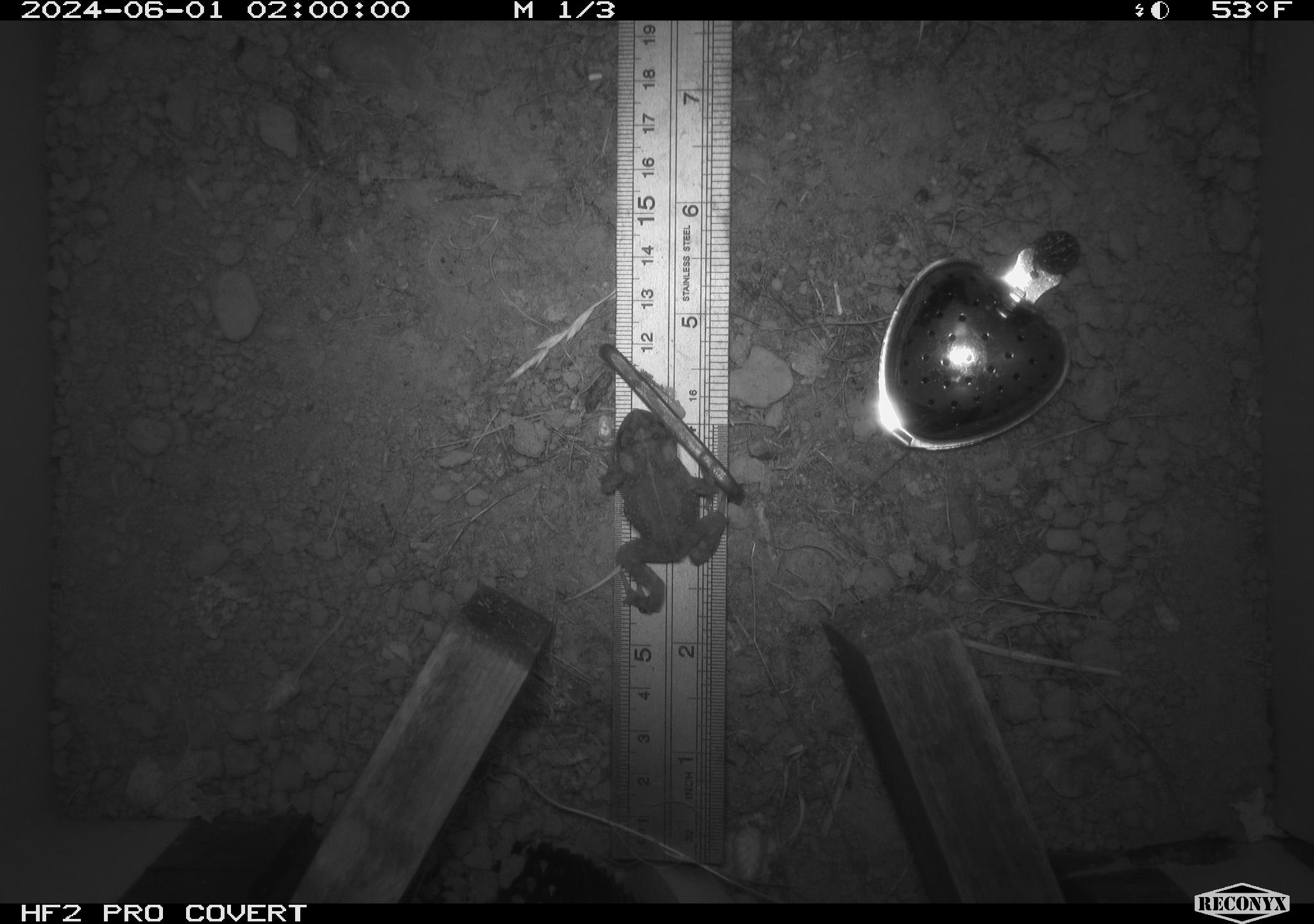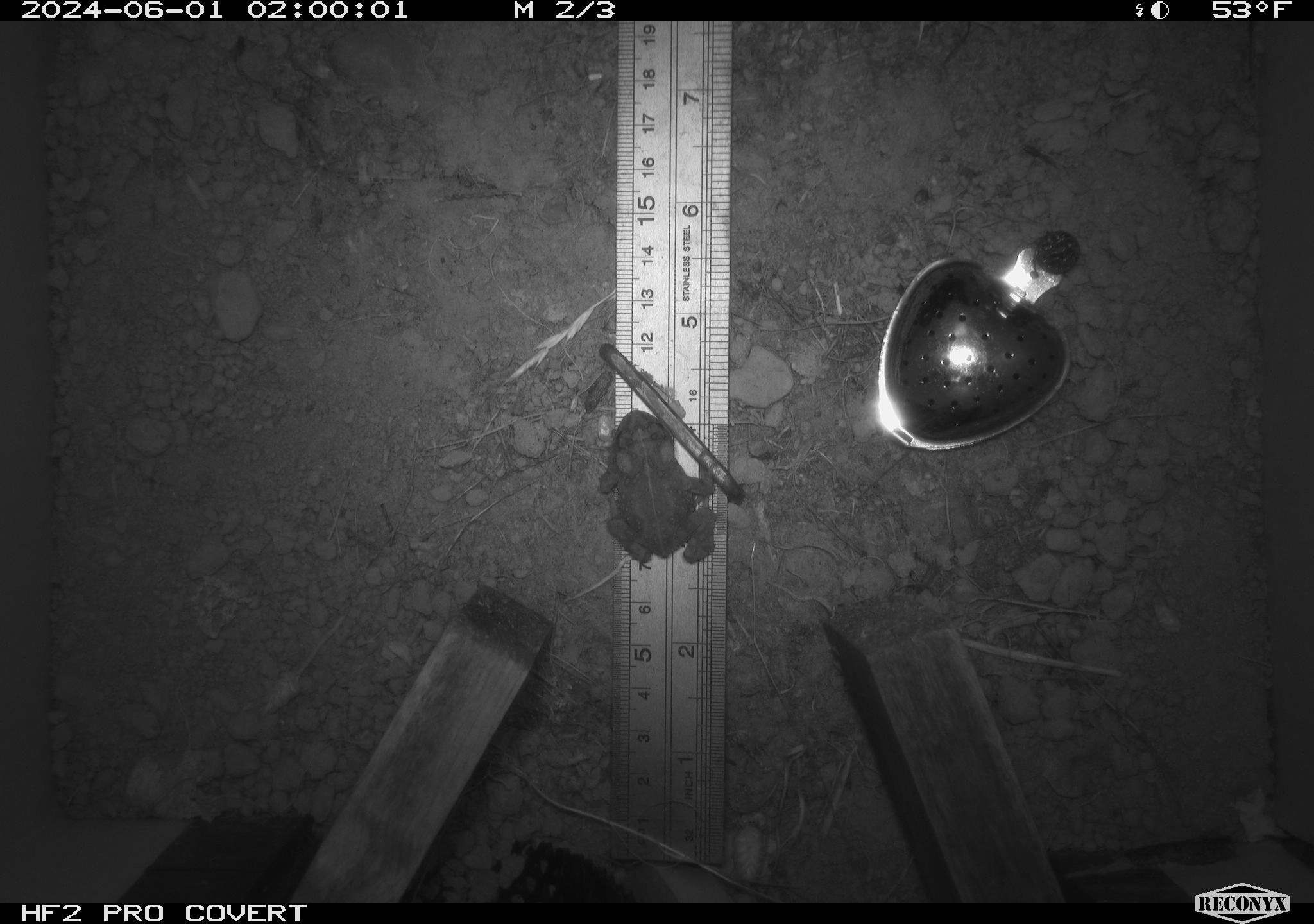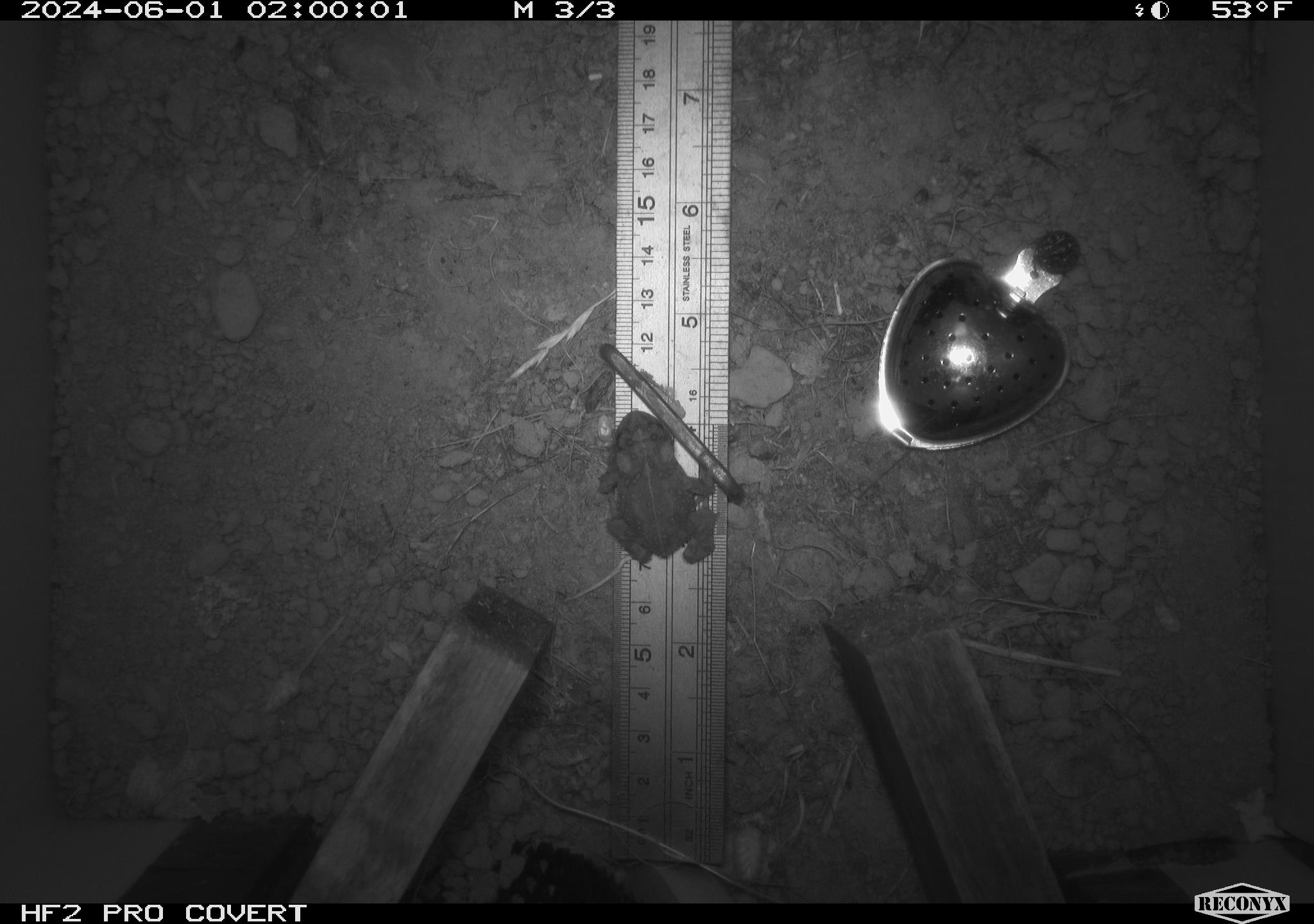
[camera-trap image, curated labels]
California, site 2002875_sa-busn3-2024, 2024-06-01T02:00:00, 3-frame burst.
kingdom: Animalia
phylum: Chordata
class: Amphibia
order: Anura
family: Bufonidae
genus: Anaxyrus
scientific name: Anaxyrus boreas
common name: western toad